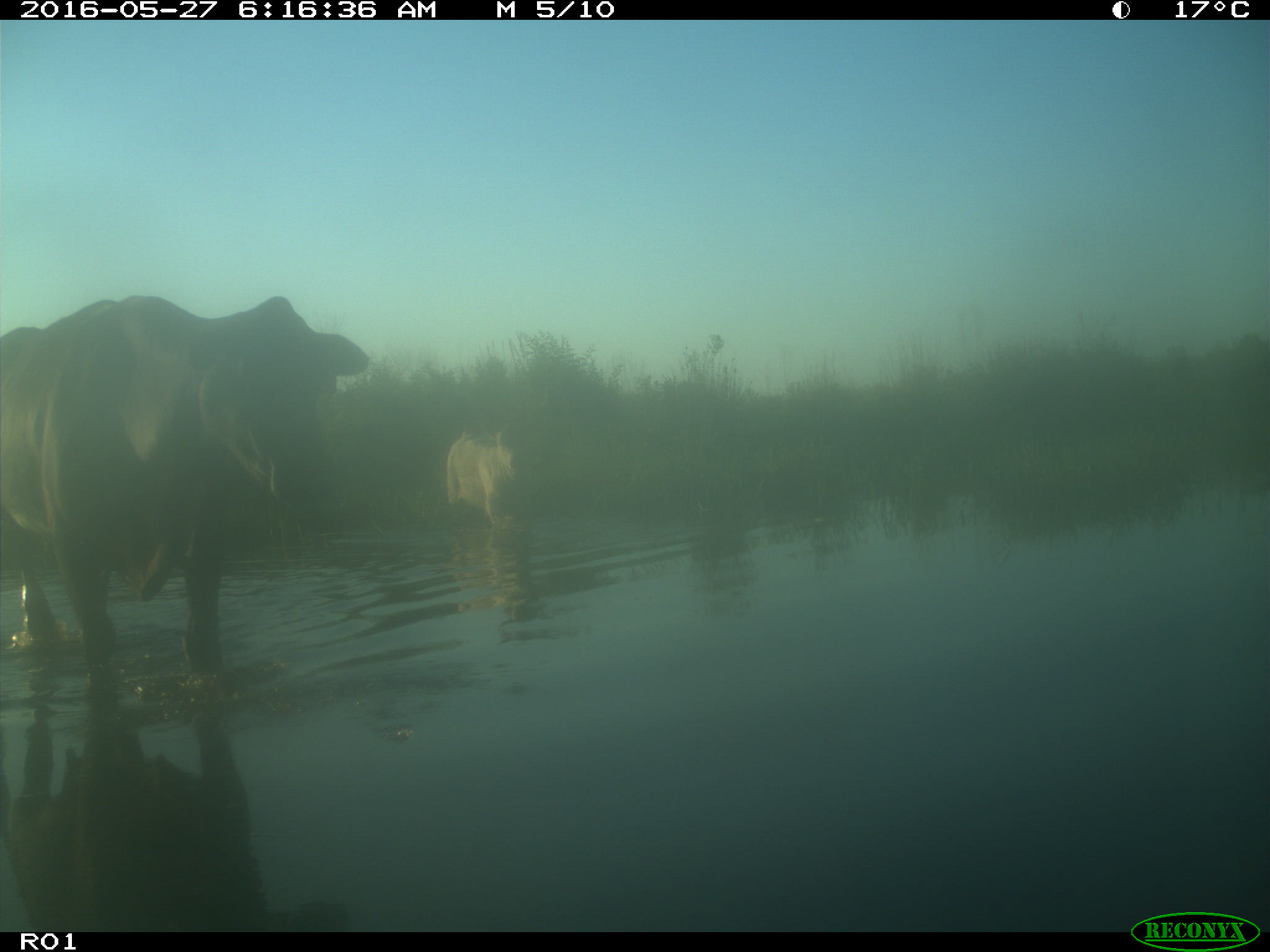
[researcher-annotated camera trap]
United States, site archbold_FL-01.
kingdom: Animalia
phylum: Chordata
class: Mammalia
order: Artiodactyla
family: Bovidae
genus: Bos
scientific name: Bos taurus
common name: domestic cow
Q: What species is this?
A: Bos taurus (domestic cow).